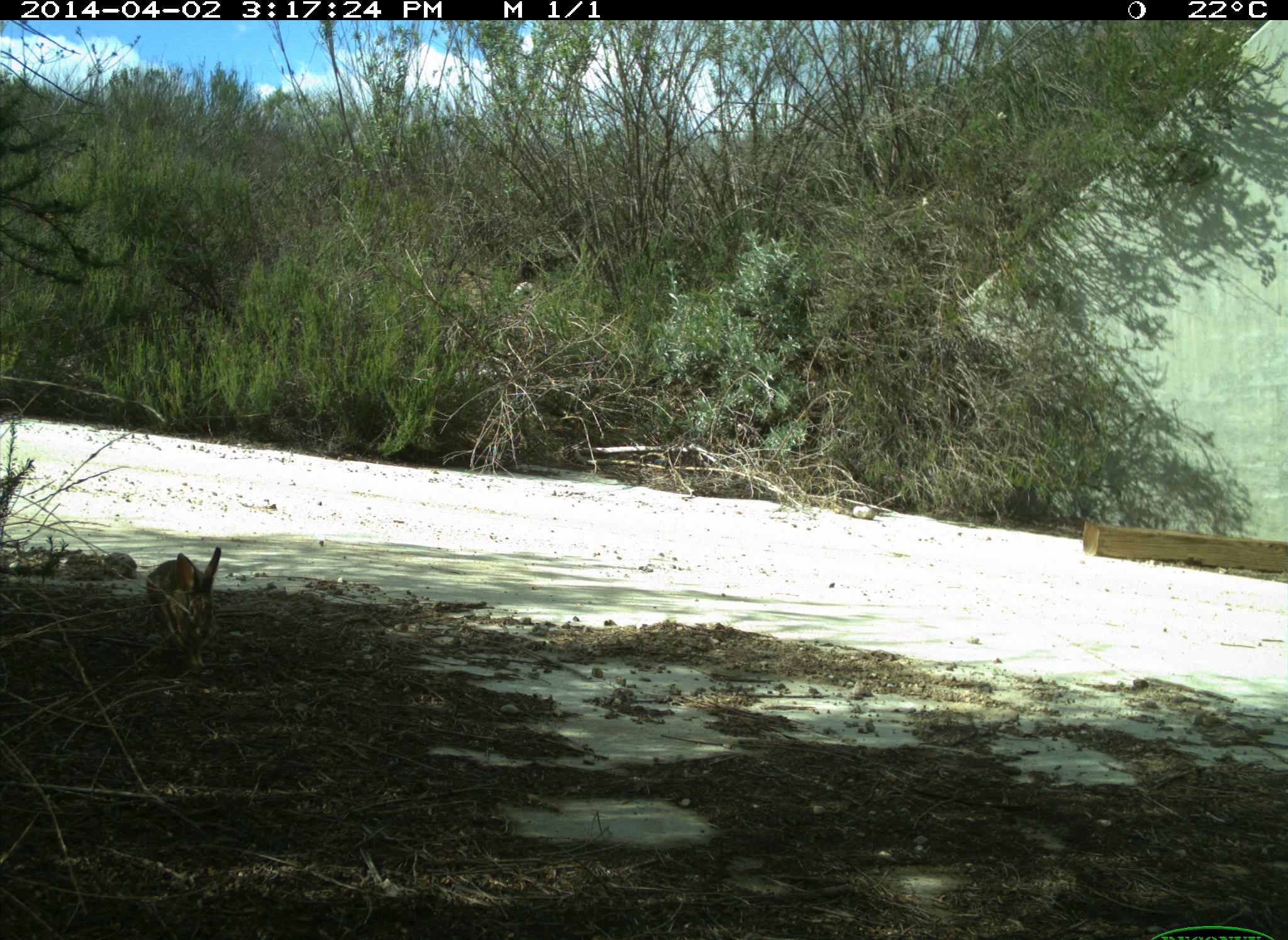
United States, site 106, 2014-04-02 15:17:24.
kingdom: Animalia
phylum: Chordata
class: Mammalia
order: Lagomorpha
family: Leporidae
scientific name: Leporidae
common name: rabbits and hares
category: rabbit